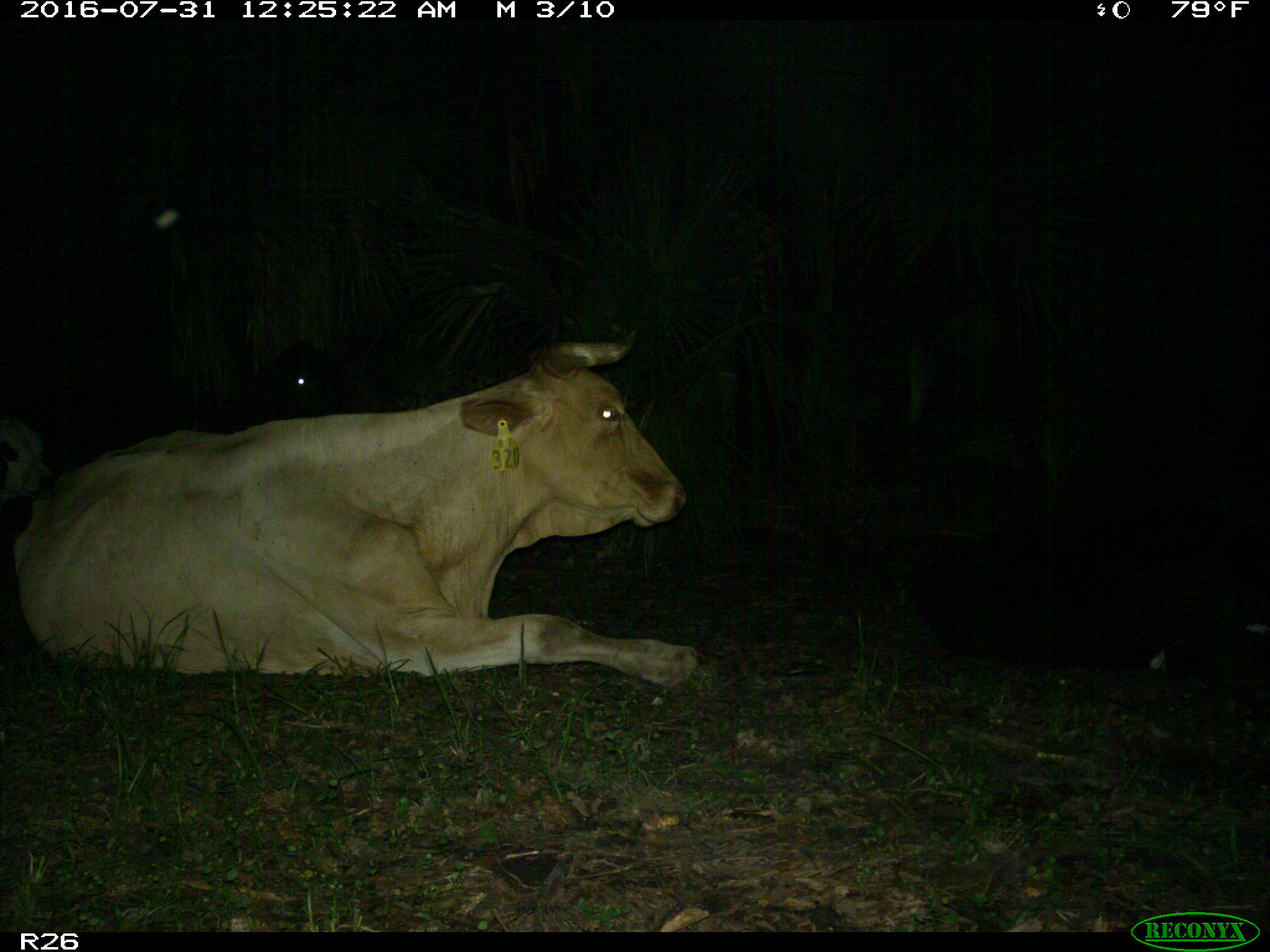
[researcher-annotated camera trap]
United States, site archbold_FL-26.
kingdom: Animalia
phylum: Chordata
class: Mammalia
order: Artiodactyla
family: Bovidae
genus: Bos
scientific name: Bos taurus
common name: domestic cow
Bos taurus (domestic cow).